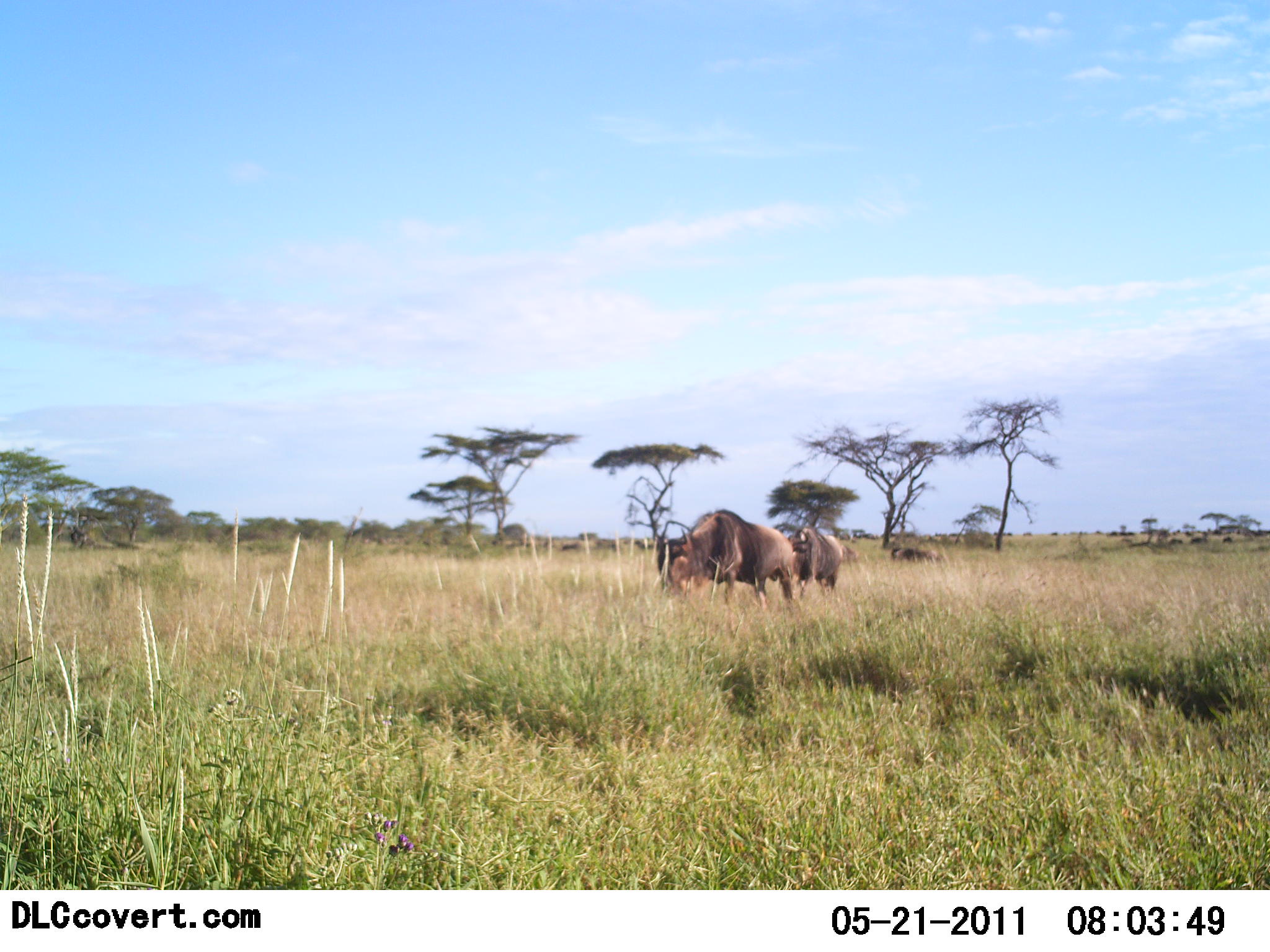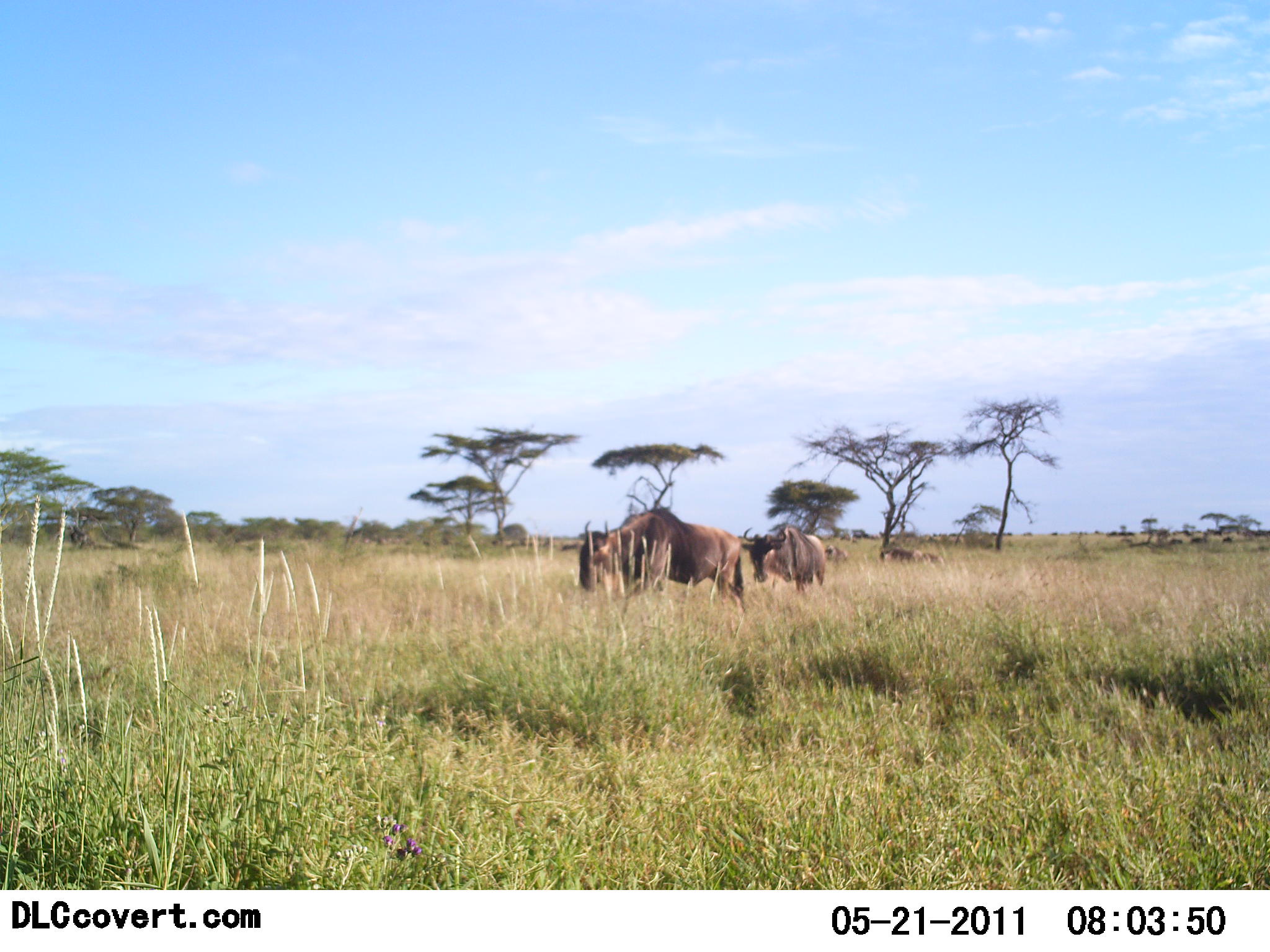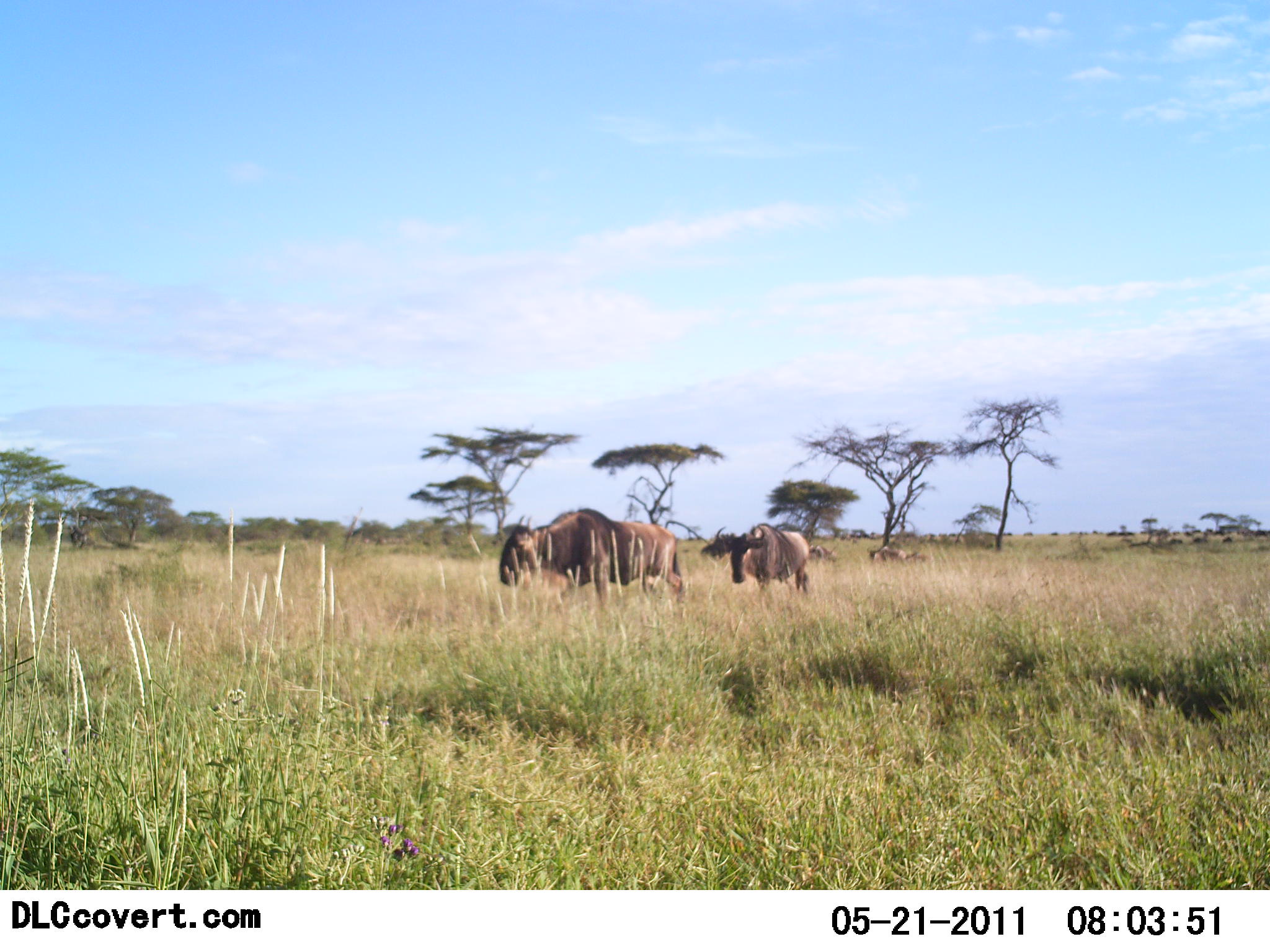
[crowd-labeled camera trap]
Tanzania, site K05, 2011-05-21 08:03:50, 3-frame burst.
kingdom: Animalia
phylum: Chordata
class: Mammalia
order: Artiodactyla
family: Bovidae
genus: Connochaetes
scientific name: Connochaetes taurinus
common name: blue wildebeest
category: wildebeest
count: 4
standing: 45%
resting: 0%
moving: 91%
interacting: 0%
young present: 0%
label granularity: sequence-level